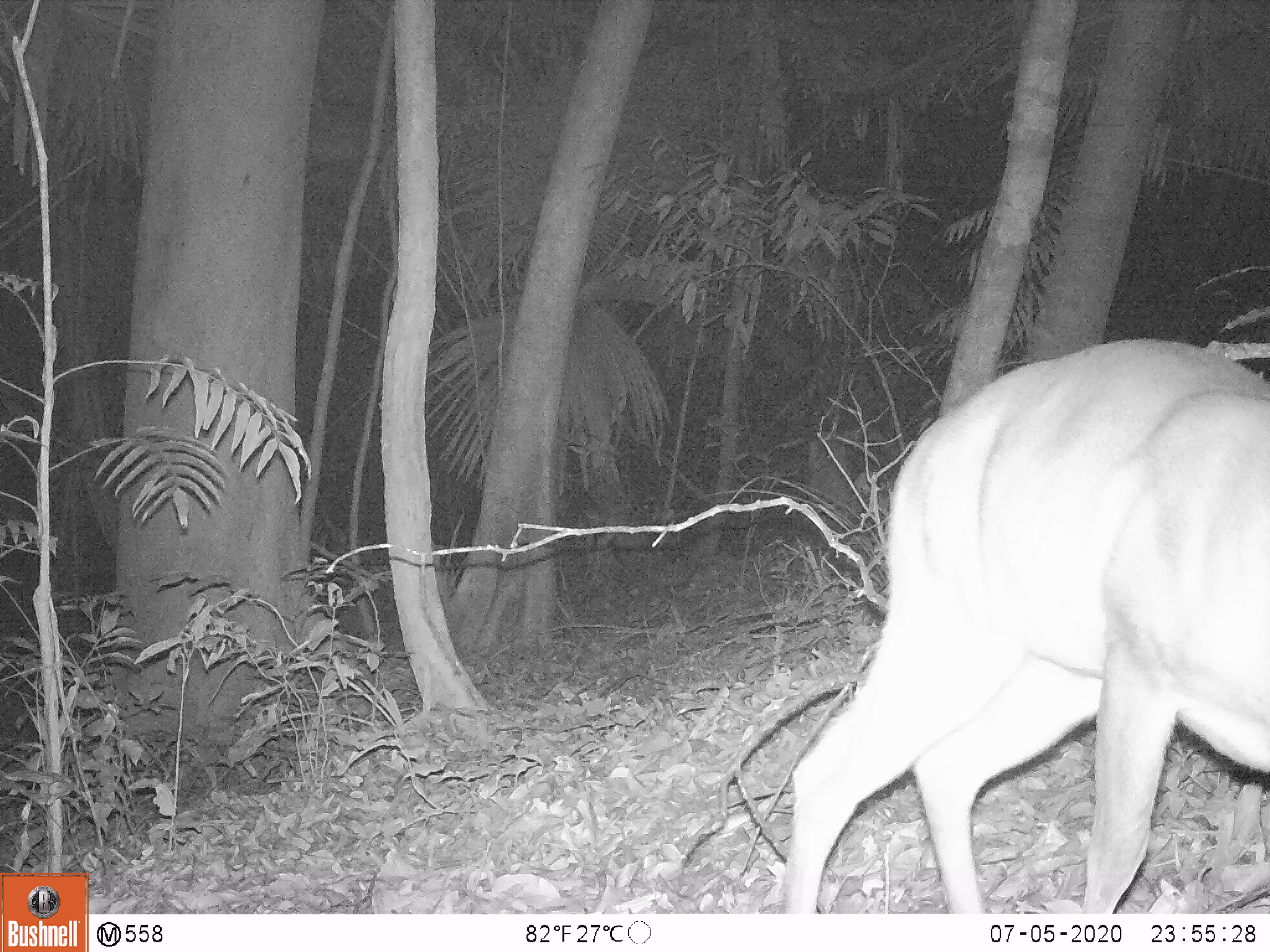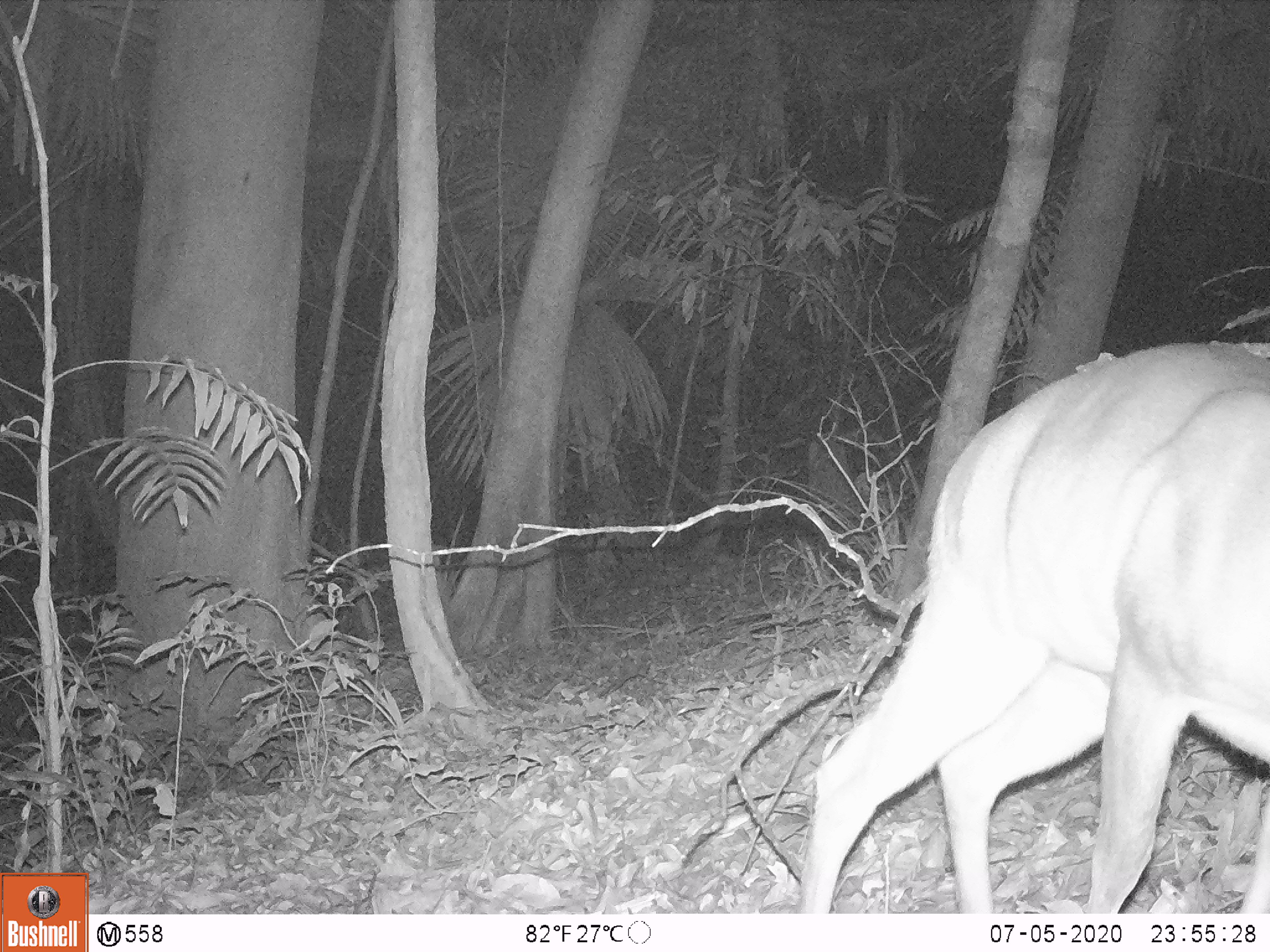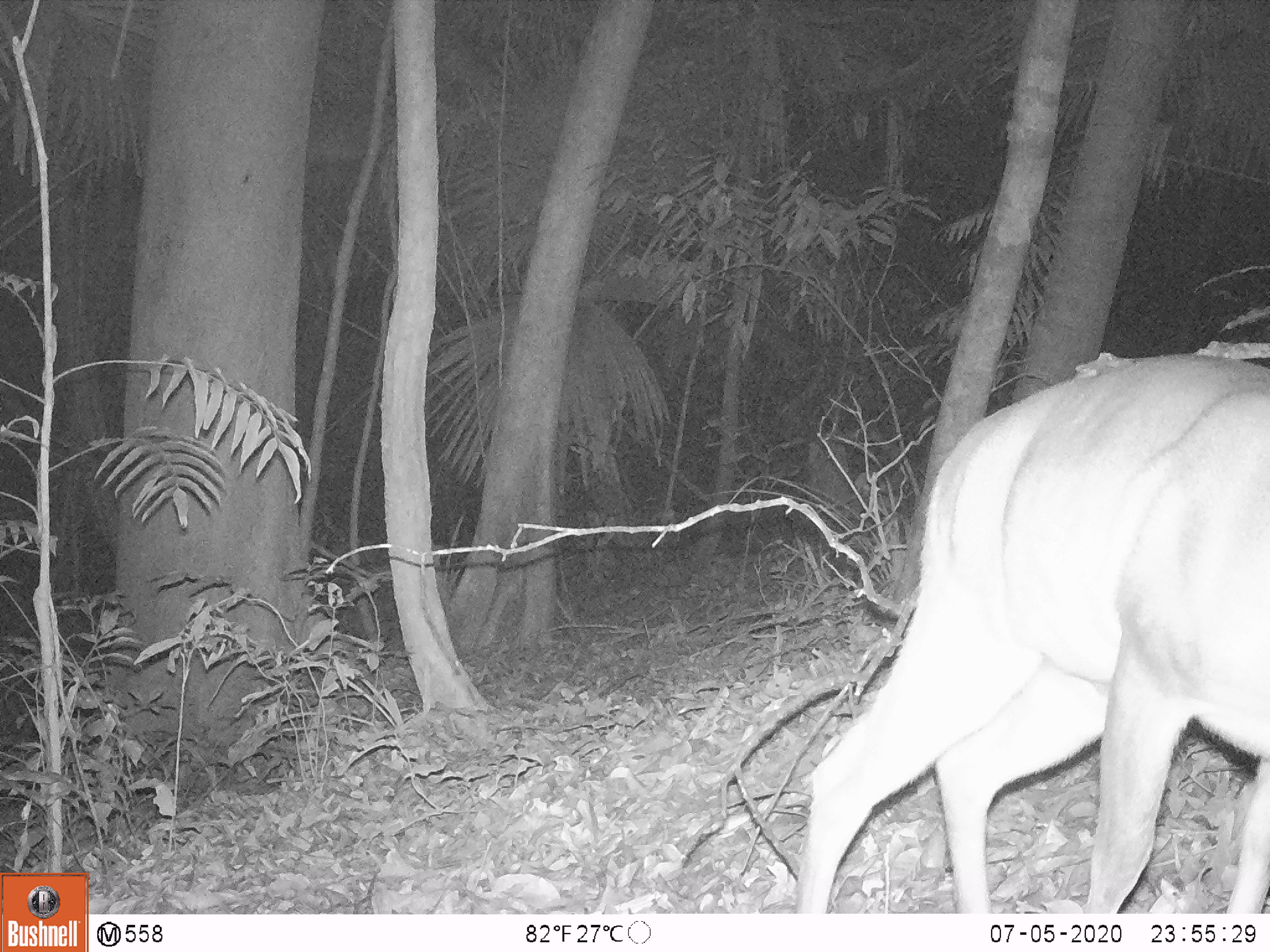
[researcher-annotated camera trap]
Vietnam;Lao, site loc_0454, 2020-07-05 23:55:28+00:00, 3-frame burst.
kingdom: Animalia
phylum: Chordata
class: Mammalia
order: Artiodactyla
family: Cervidae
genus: Muntiacus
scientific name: Muntiacus vuquangensis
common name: large-antlered muntjac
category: large antlered muntjac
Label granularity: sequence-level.